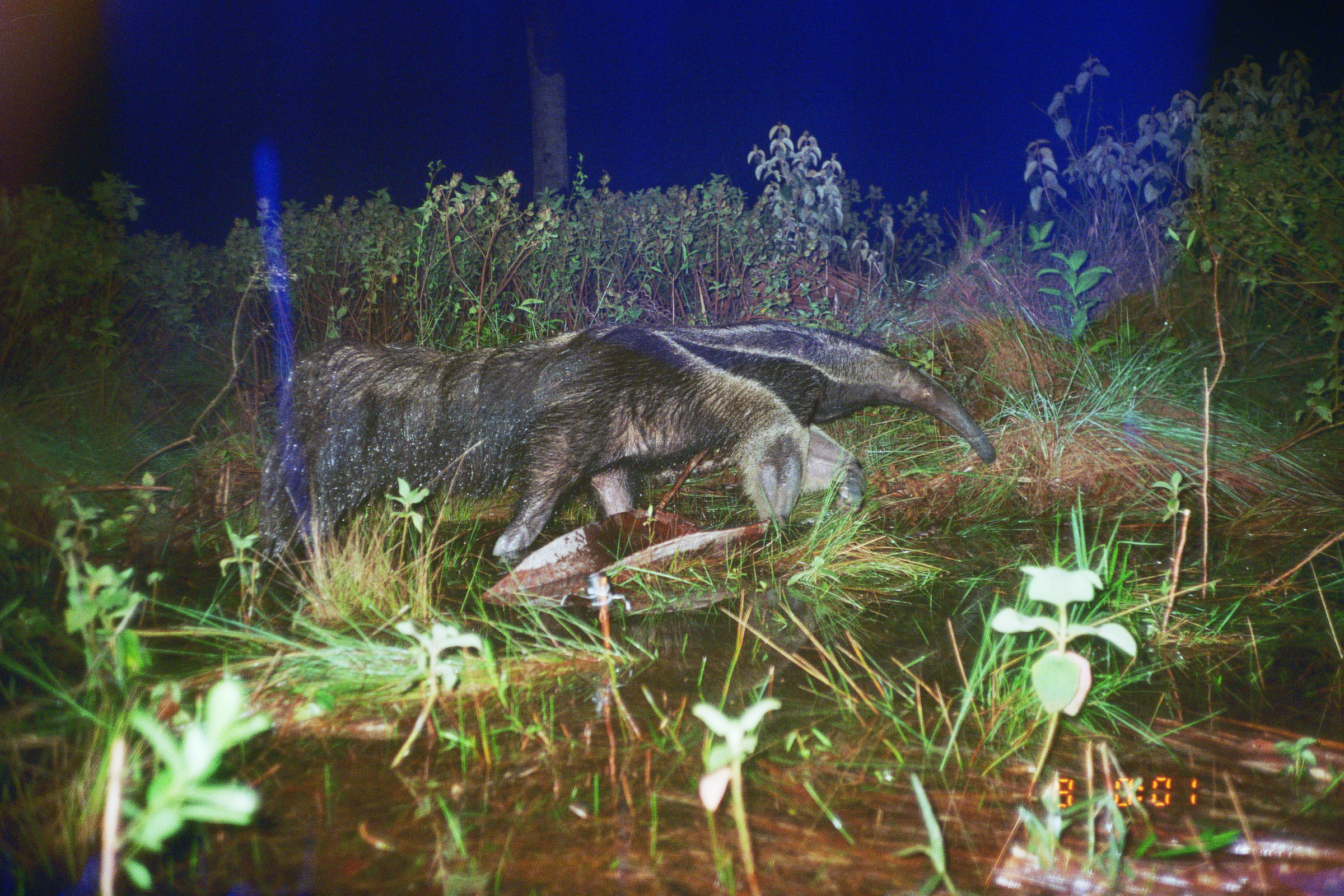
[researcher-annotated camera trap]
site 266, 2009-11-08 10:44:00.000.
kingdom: Animalia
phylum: Chordata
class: Mammalia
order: Artiodactyla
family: Tayassuidae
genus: Tayassu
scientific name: Tayassu pecari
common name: white-lipped peccary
Tayassu pecari (white-lipped peccary).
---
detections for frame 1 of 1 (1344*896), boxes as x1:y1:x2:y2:
tayassu pecari: 254:323:810:571; 630:317:1000:517